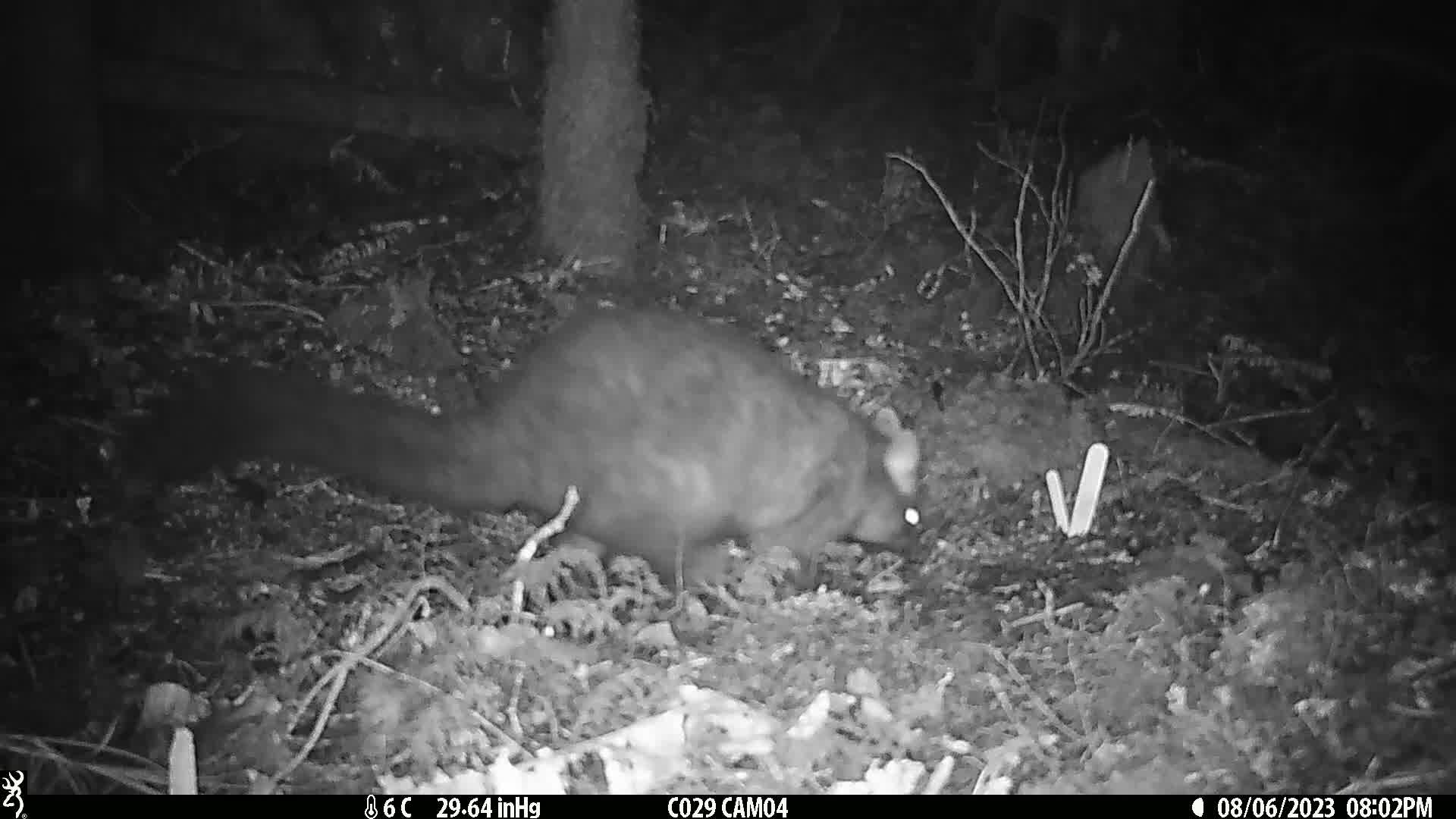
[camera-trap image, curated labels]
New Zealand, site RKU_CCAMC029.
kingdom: Animalia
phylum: Chordata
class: Mammalia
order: Diprotodontia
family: Phalangeridae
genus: Trichosurus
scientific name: Trichosurus vulpecula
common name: common brushtail possum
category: possum